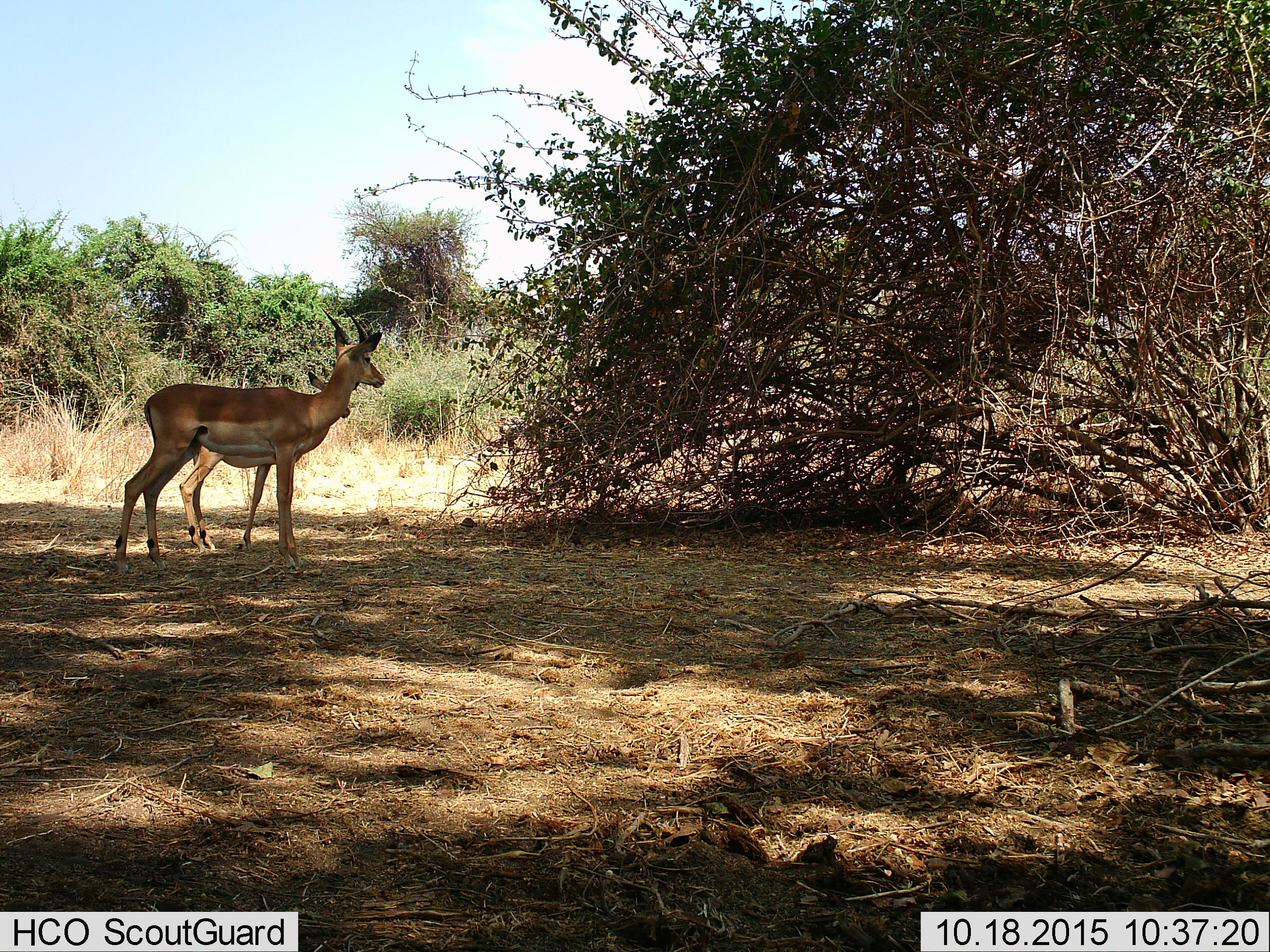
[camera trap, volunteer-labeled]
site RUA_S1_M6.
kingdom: Animalia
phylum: Chordata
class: Mammalia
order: Artiodactyla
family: Bovidae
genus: Aepyceros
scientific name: Aepyceros melampus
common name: impala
Impala (Aepyceros melampus), count 2. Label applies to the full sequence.